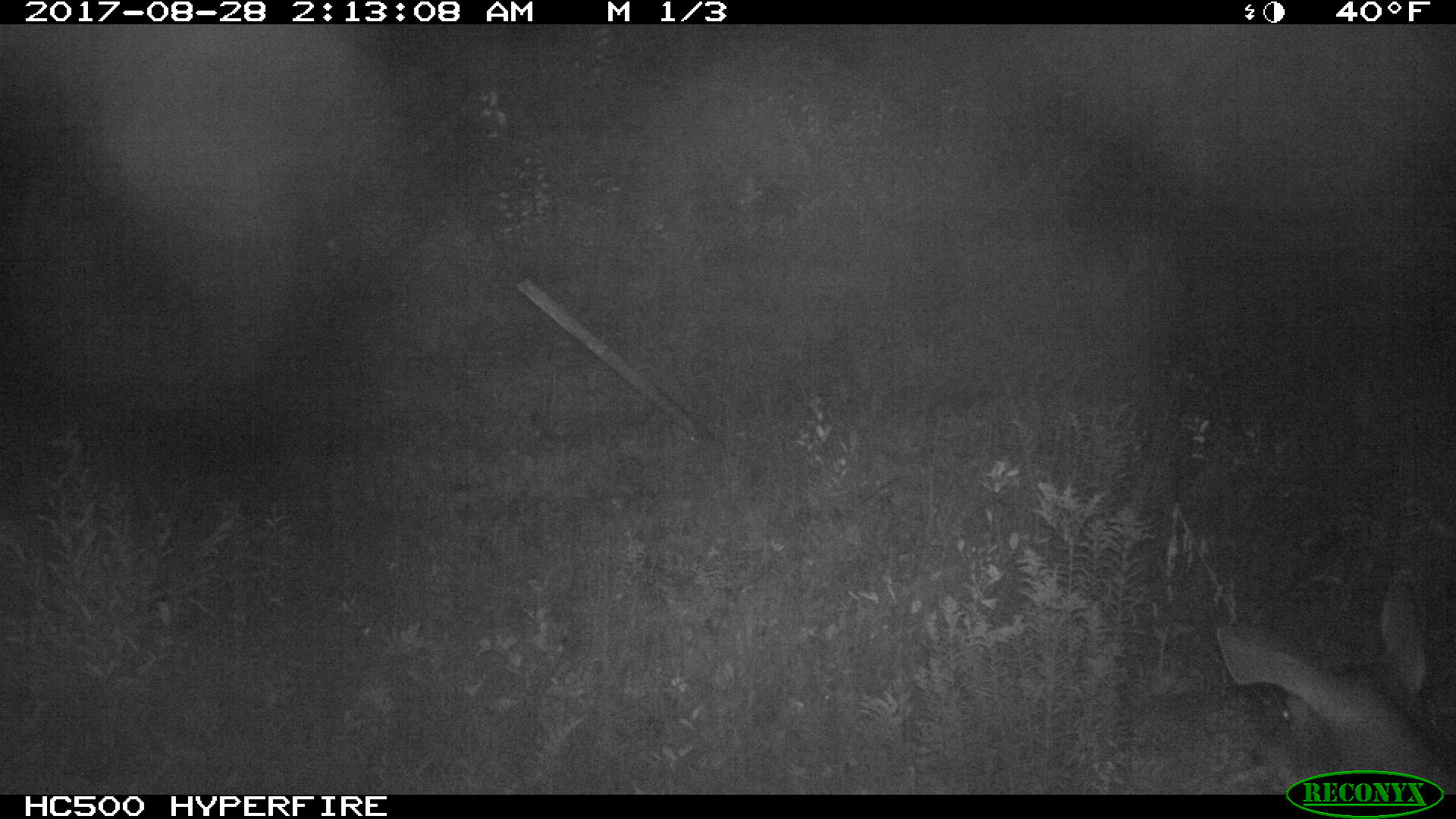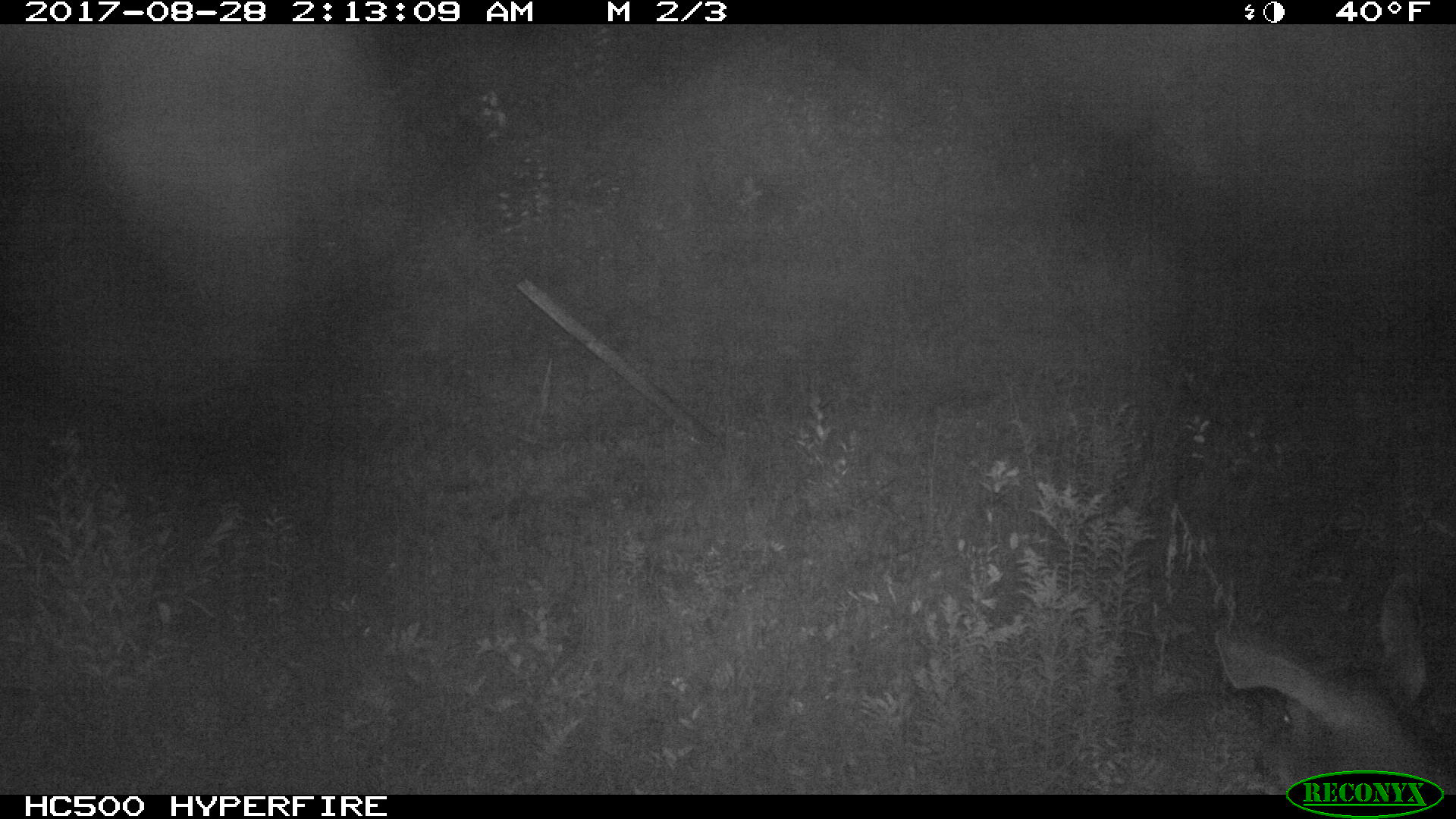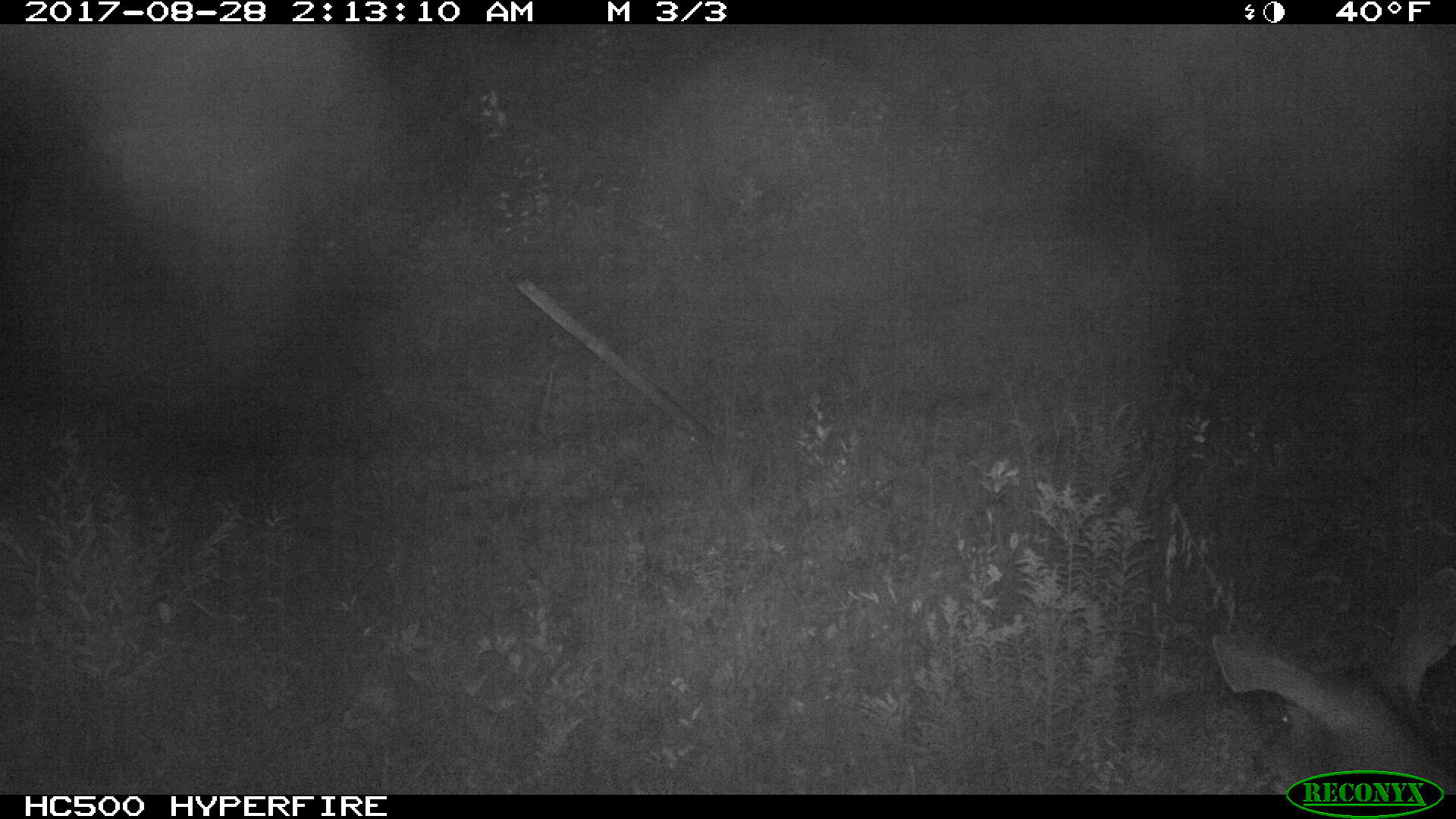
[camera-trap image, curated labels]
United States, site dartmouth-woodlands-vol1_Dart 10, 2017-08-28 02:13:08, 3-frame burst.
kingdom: Animalia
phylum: Chordata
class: Mammalia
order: Artiodactyla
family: Cervidae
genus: Odocoileus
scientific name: Odocoileus virginianus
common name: white-tailed deer